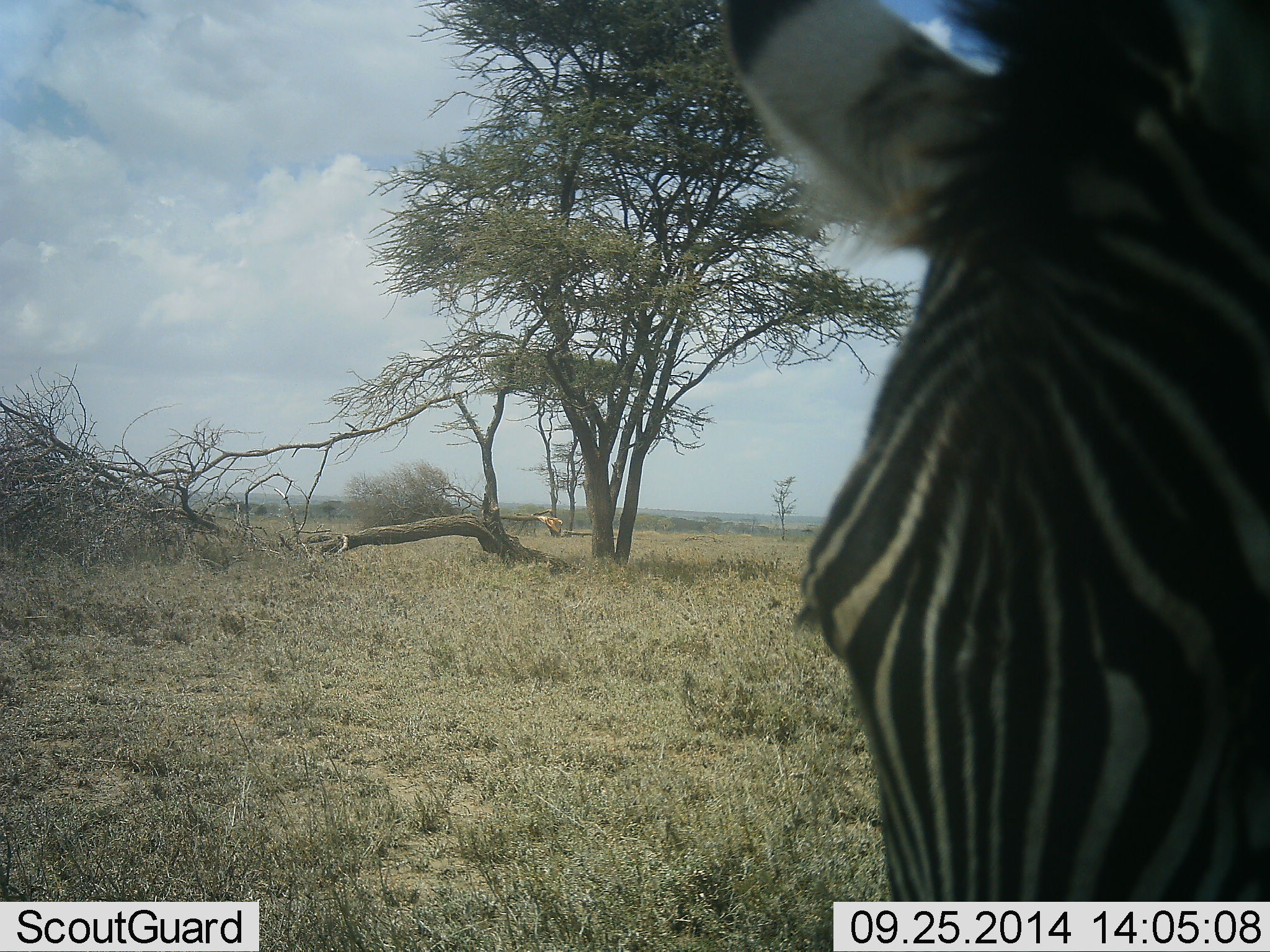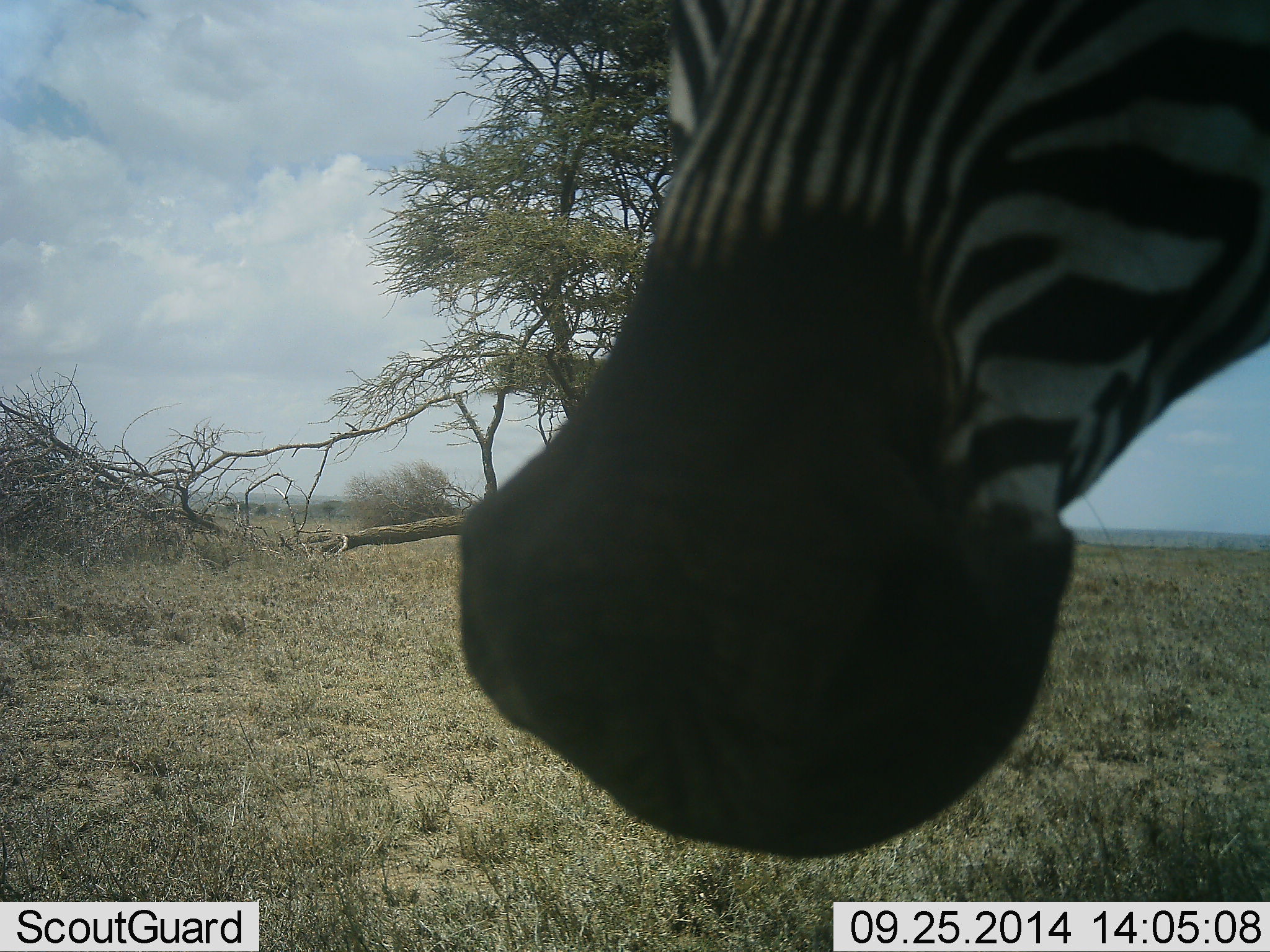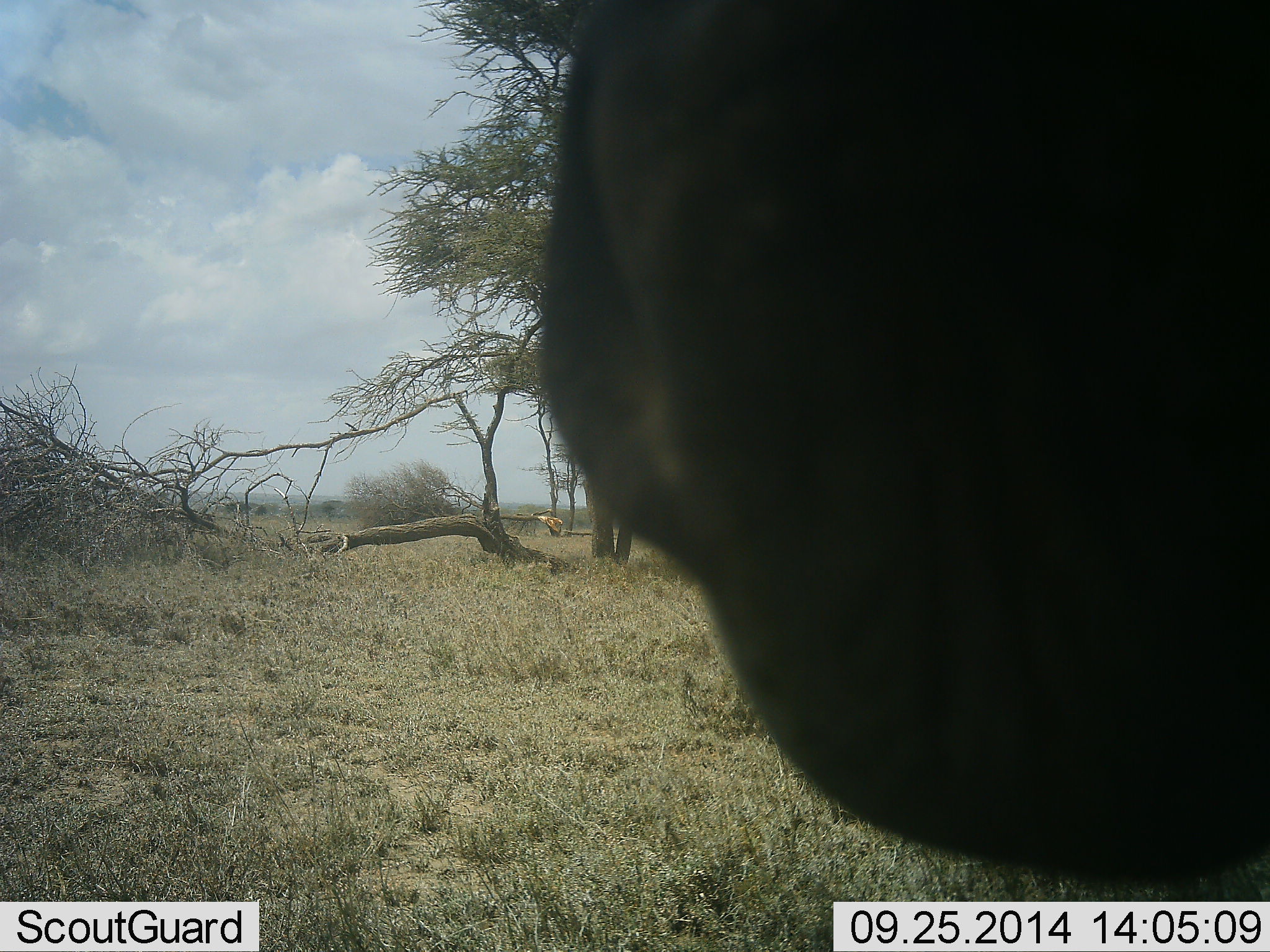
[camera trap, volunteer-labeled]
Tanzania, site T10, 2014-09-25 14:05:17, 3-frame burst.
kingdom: Animalia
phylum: Chordata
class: Mammalia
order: Perissodactyla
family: Equidae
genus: Equus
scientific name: Equus quagga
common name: plains zebra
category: zebra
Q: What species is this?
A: Zebra (plains zebra) (Equus quagga).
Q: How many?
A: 1.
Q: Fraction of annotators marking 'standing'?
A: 80%.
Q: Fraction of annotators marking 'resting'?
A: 0%.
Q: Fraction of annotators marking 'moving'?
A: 0%.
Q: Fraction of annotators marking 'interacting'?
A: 20%.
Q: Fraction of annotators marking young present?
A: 0%.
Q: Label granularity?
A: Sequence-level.